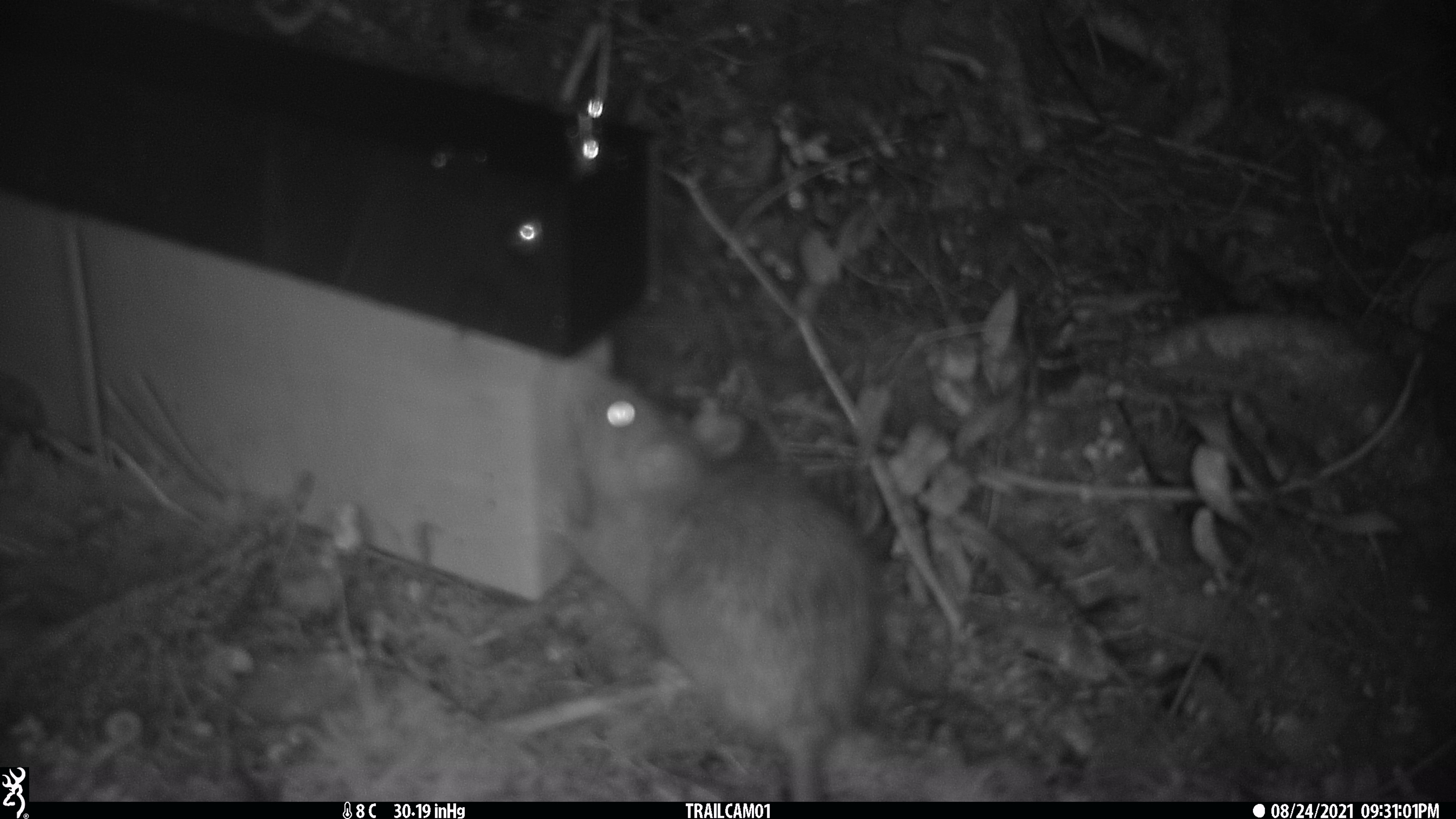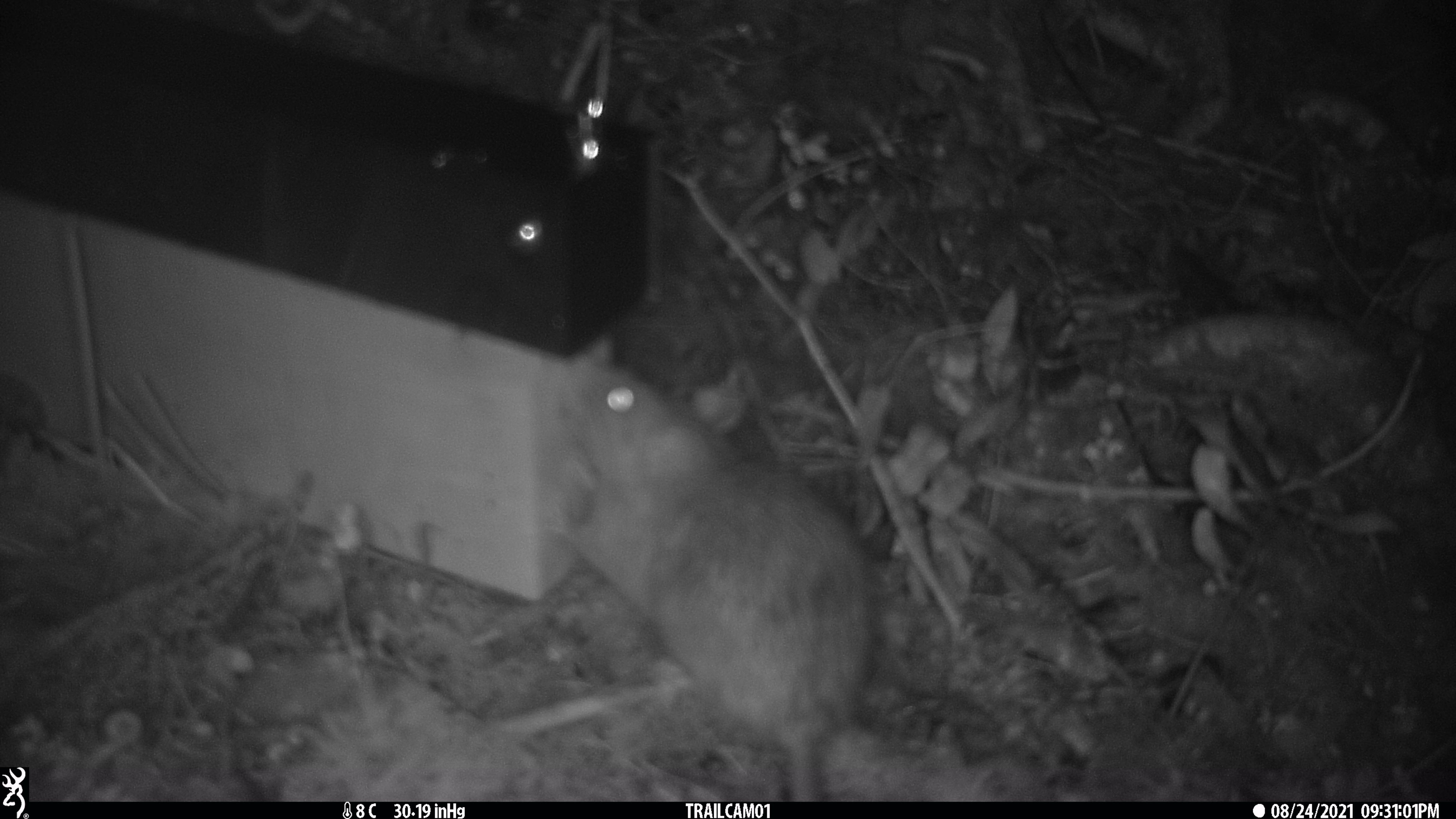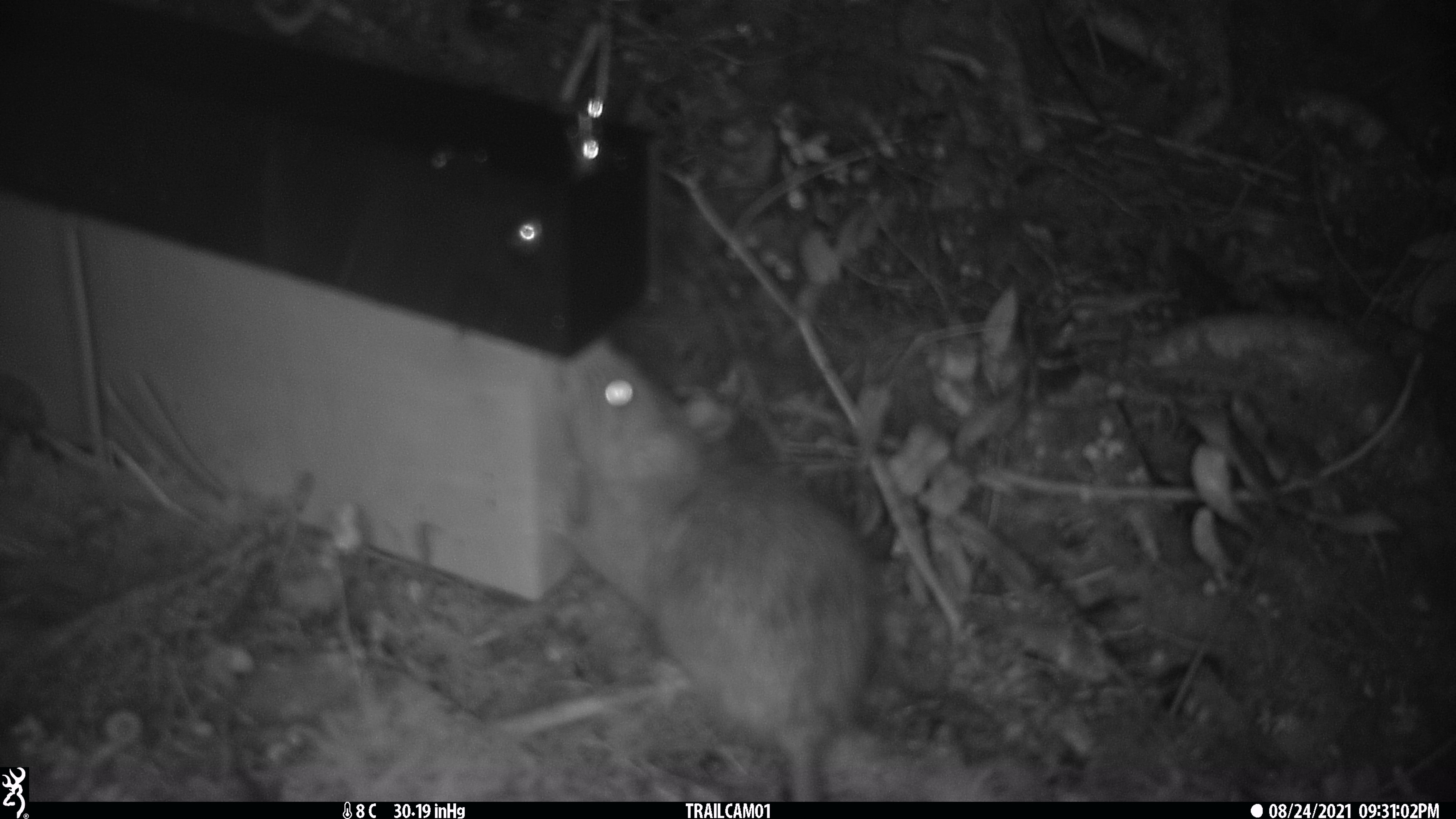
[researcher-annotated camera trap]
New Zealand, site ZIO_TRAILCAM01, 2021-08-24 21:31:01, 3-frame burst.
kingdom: Animalia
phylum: Chordata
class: Mammalia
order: Rodentia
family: Muridae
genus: Rattus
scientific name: Rattus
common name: rat